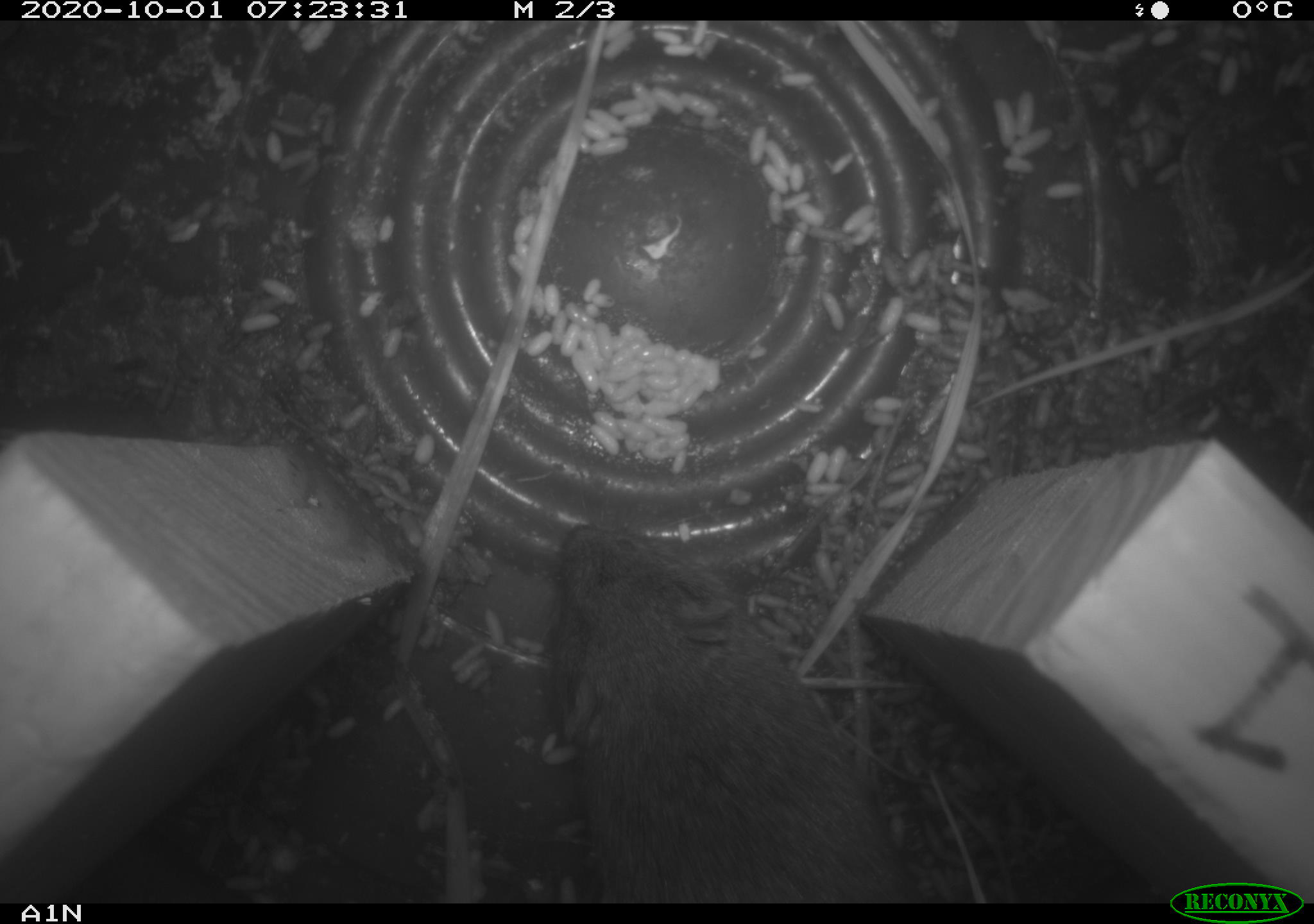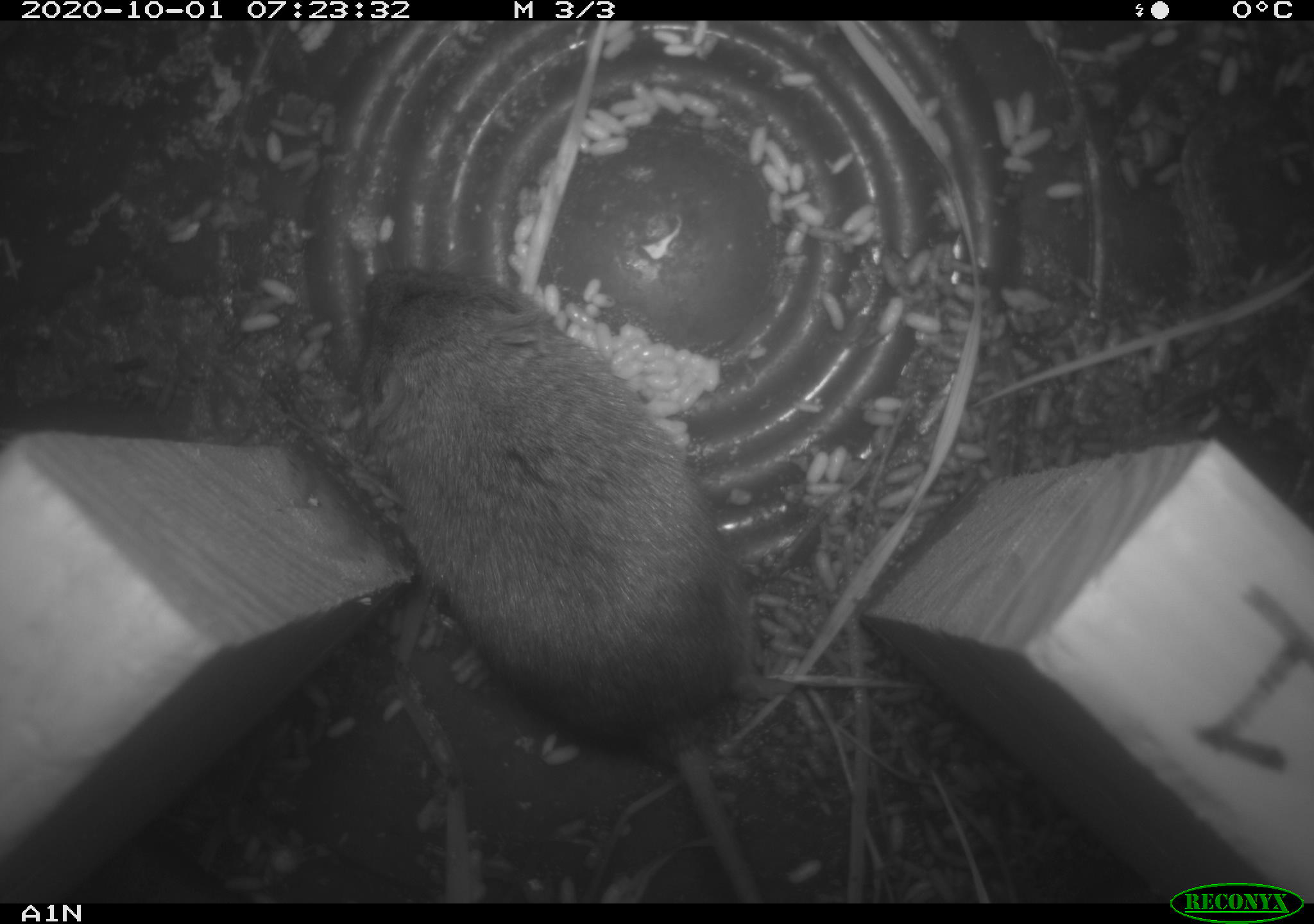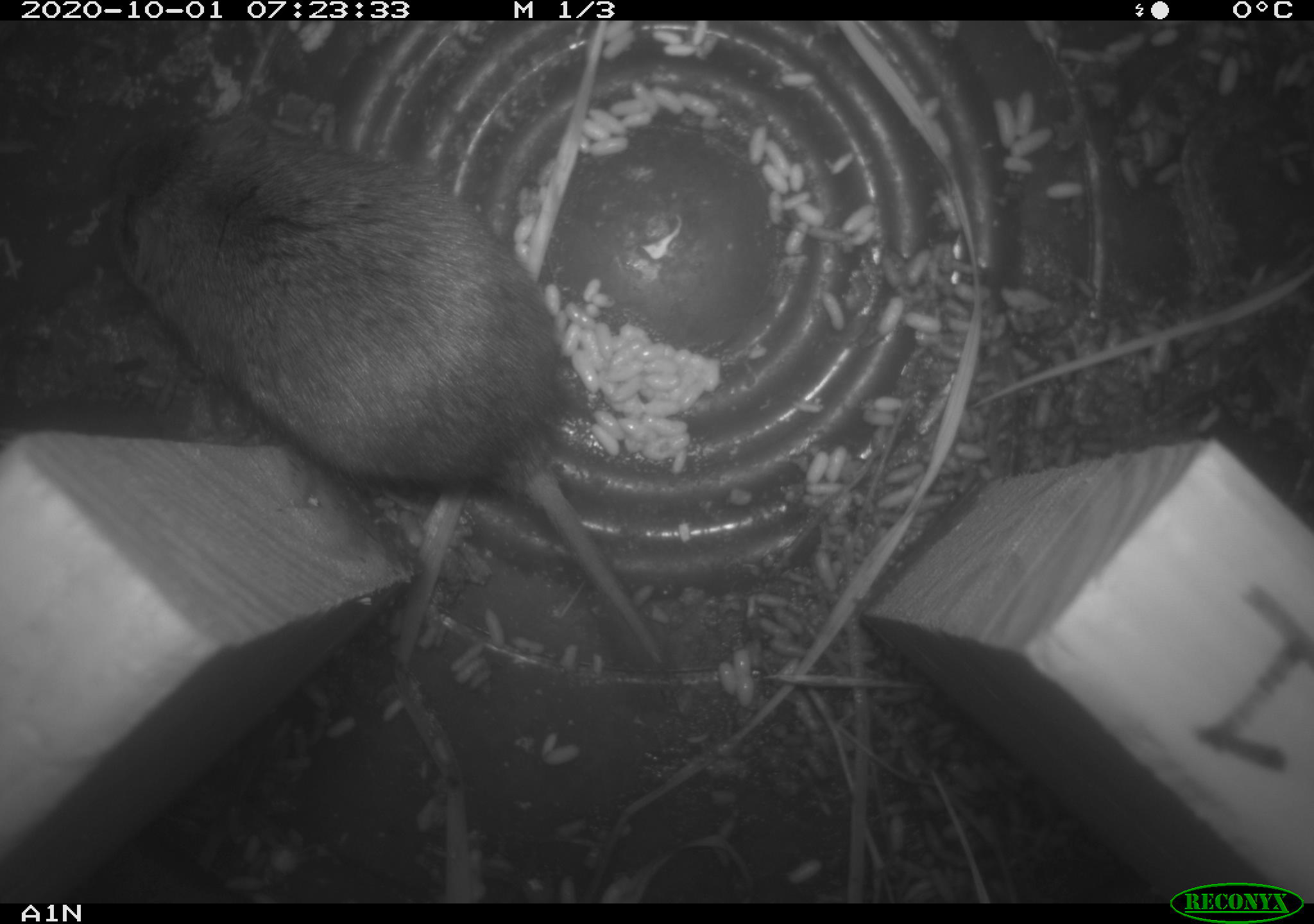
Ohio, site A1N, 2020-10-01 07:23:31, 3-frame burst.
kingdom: Animalia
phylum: Chordata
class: Mammalia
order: Rodentia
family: Cricetidae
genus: Microtus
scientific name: Microtus pennsylvanicus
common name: meadow vole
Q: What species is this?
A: Meadow vole (Microtus pennsylvanicus).